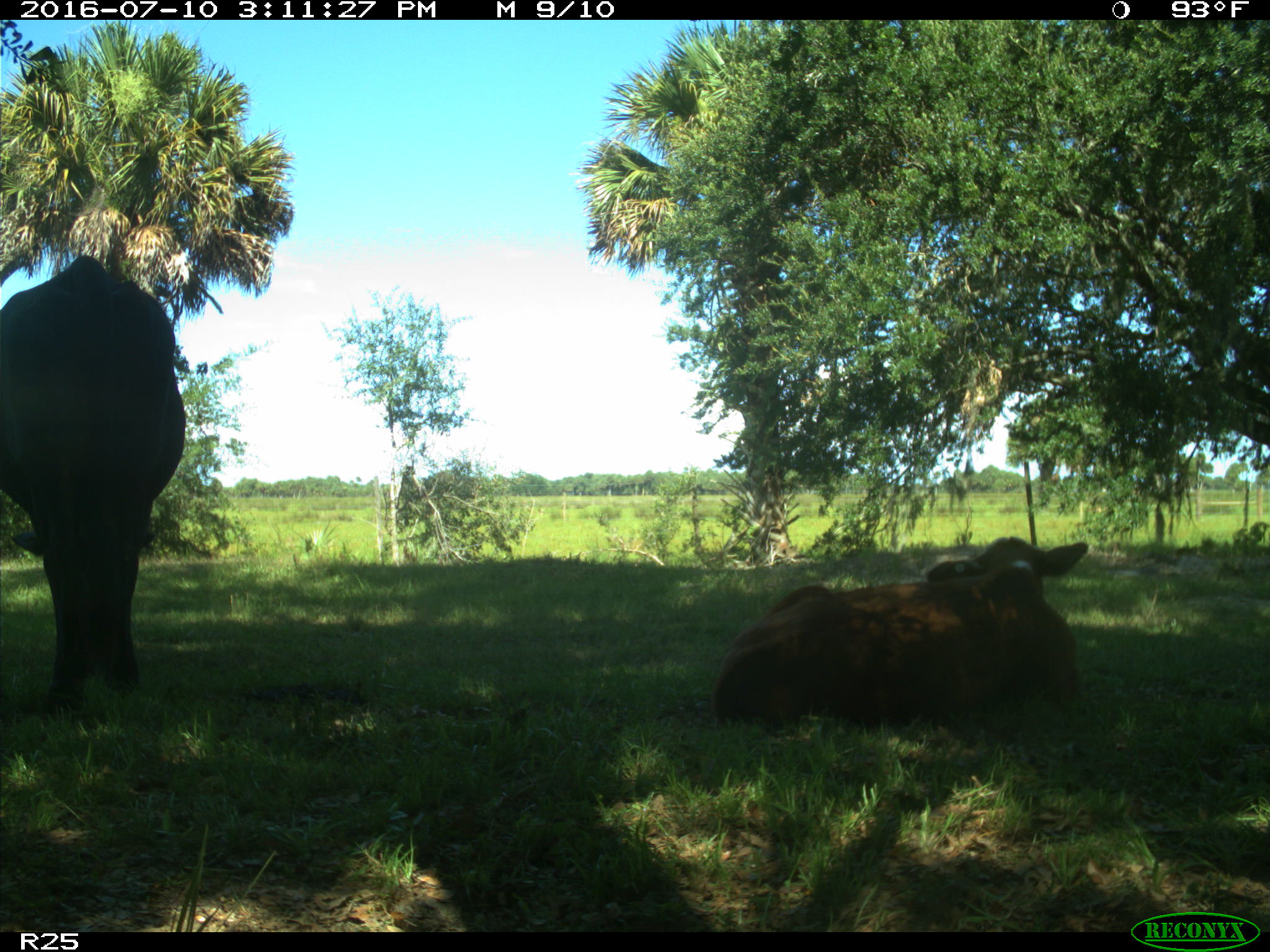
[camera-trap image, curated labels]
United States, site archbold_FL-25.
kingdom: Animalia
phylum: Chordata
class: Mammalia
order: Artiodactyla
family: Bovidae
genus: Bos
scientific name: Bos taurus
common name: domestic cow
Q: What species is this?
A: Bos taurus (domestic cow).